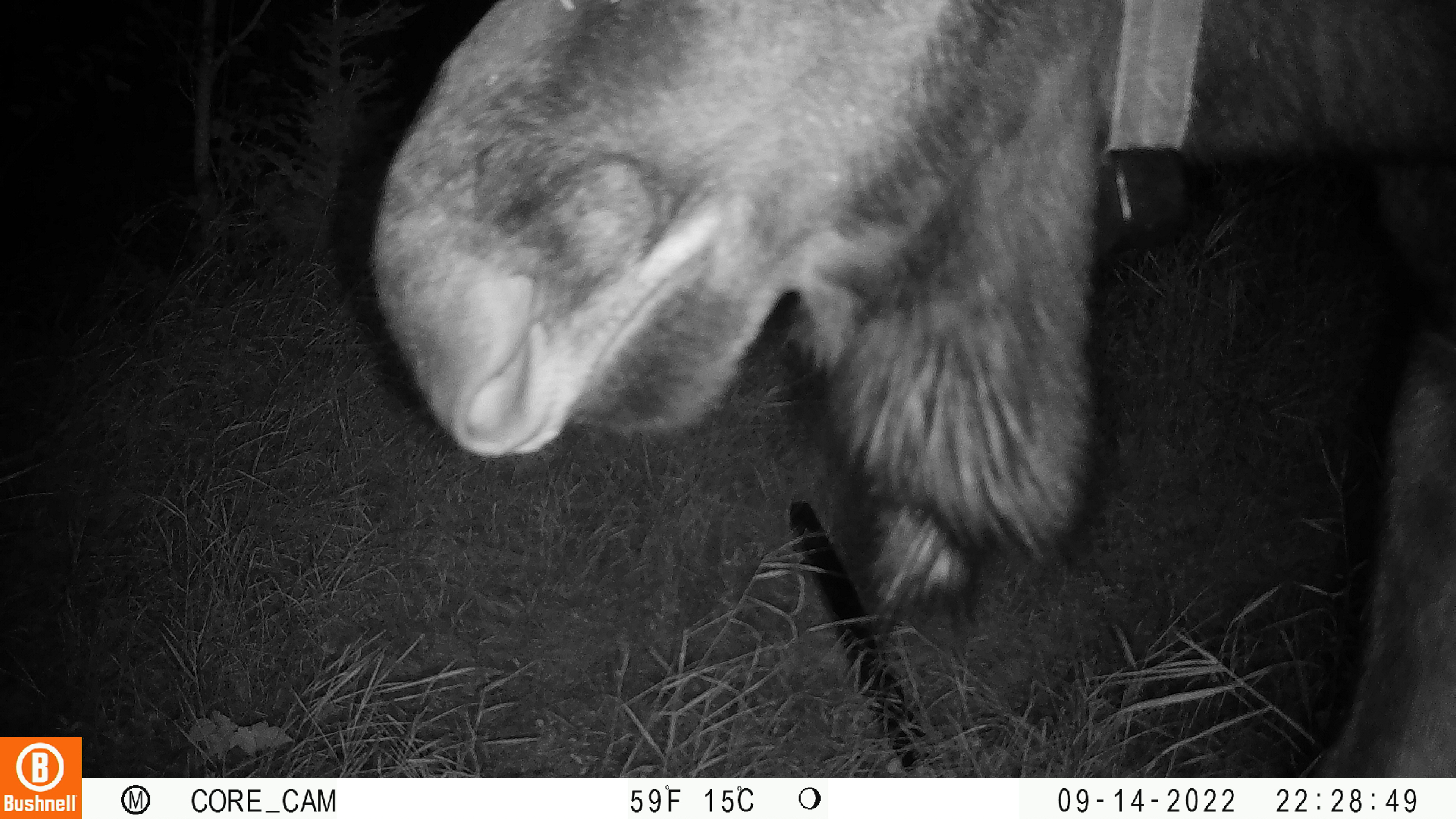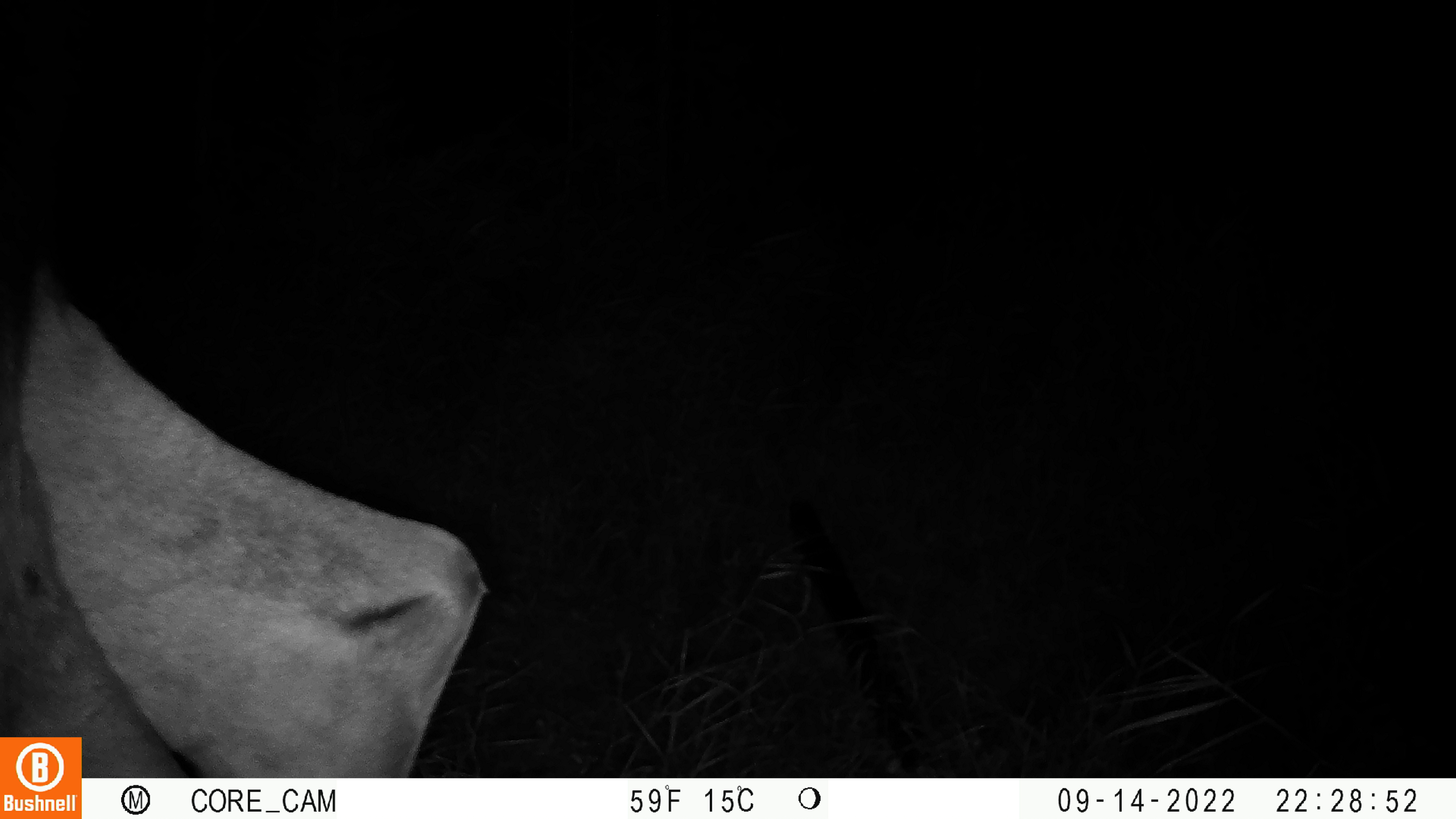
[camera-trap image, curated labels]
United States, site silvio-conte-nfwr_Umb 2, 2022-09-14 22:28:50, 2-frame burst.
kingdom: Animalia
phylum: Chordata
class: Mammalia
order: Artiodactyla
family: Cervidae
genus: Alces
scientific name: Alces alces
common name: moose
Moose (Alces alces).